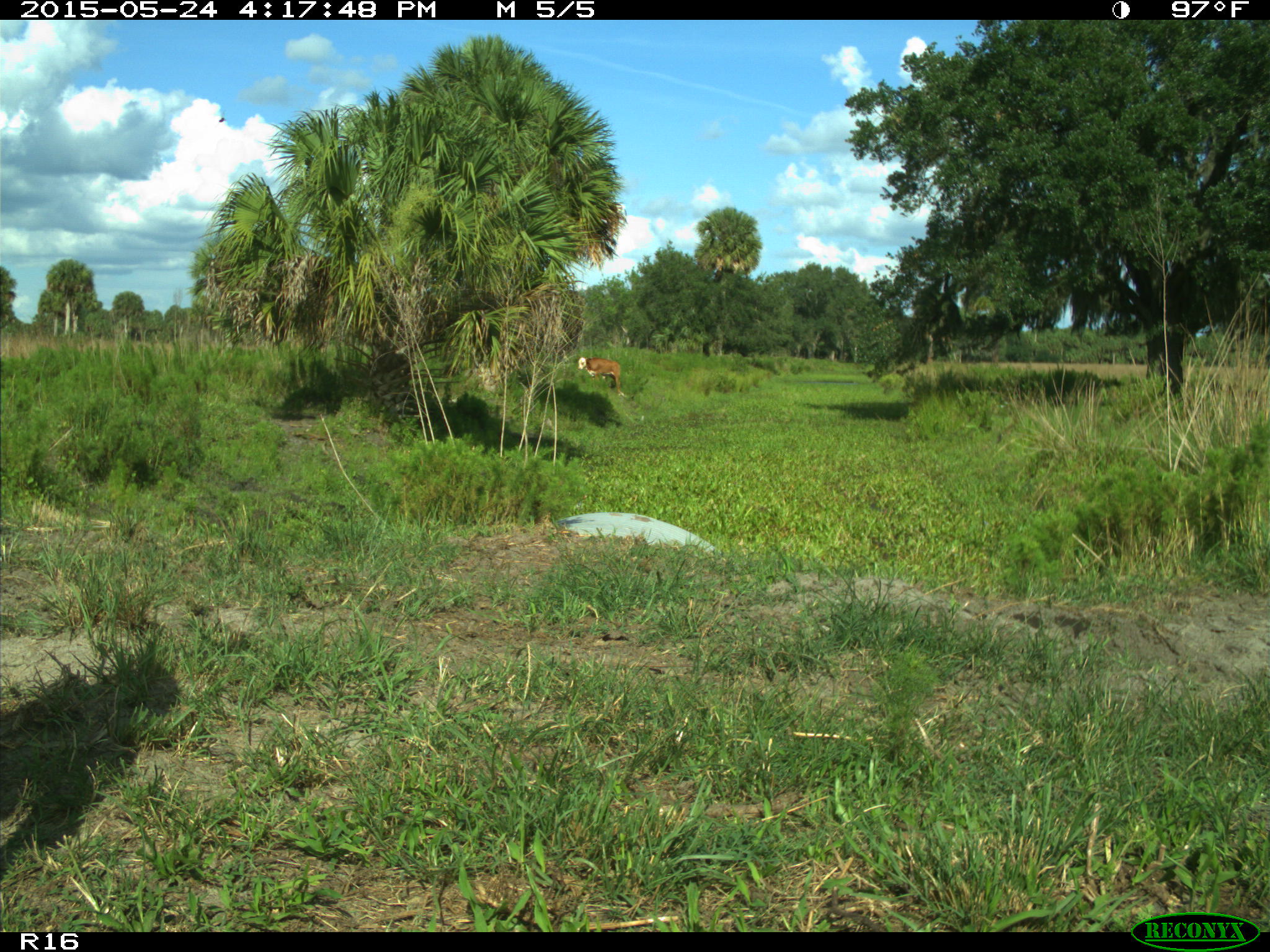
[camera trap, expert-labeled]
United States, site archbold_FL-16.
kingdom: Animalia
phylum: Chordata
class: Mammalia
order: Artiodactyla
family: Bovidae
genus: Bos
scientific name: Bos taurus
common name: domestic cow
Bos taurus (domestic cow).